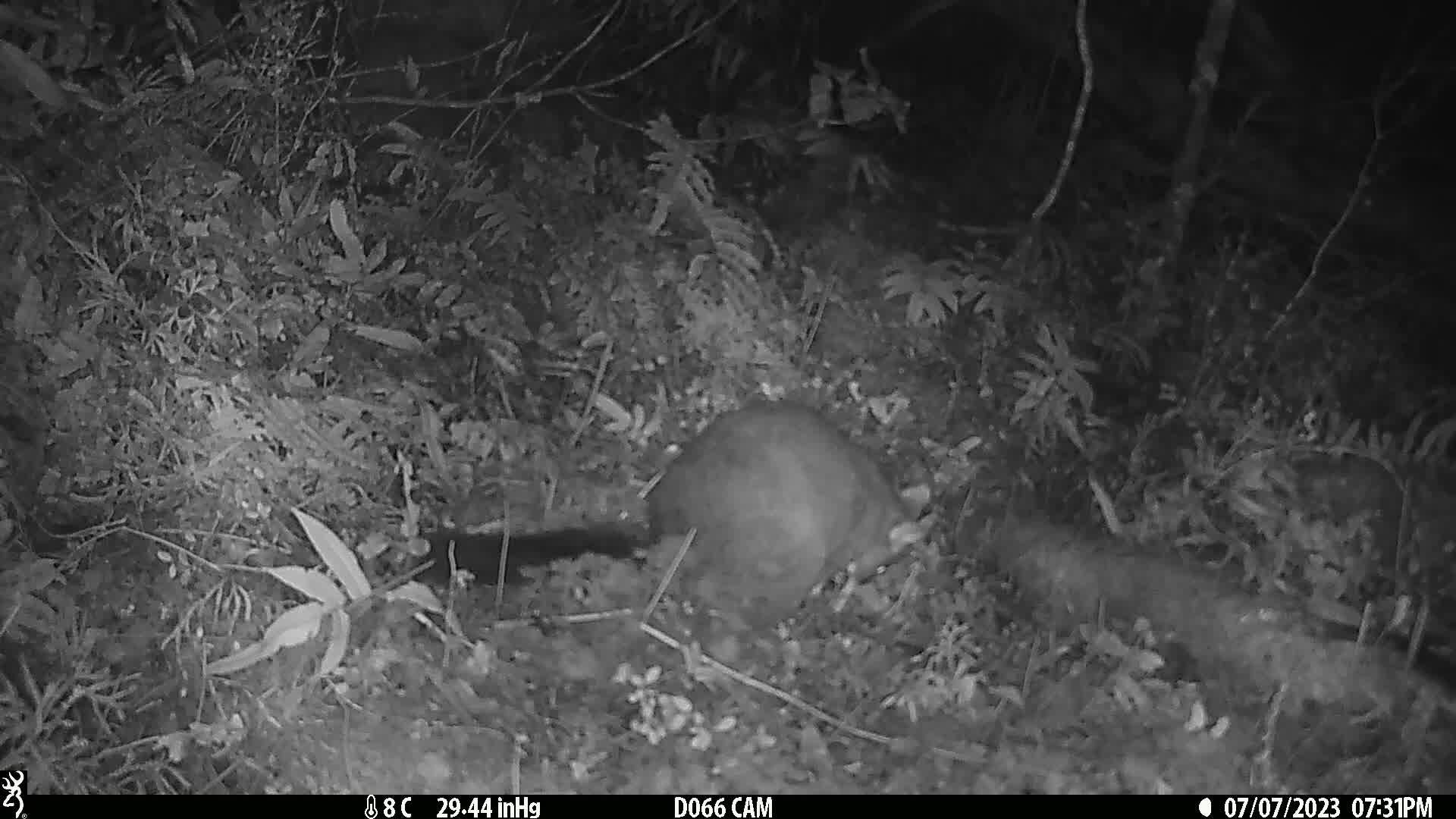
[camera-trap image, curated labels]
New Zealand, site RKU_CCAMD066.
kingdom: Animalia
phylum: Chordata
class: Mammalia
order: Diprotodontia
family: Phalangeridae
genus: Trichosurus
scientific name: Trichosurus vulpecula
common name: common brushtail possum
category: possum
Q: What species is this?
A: Possum (common brushtail possum) (Trichosurus vulpecula).